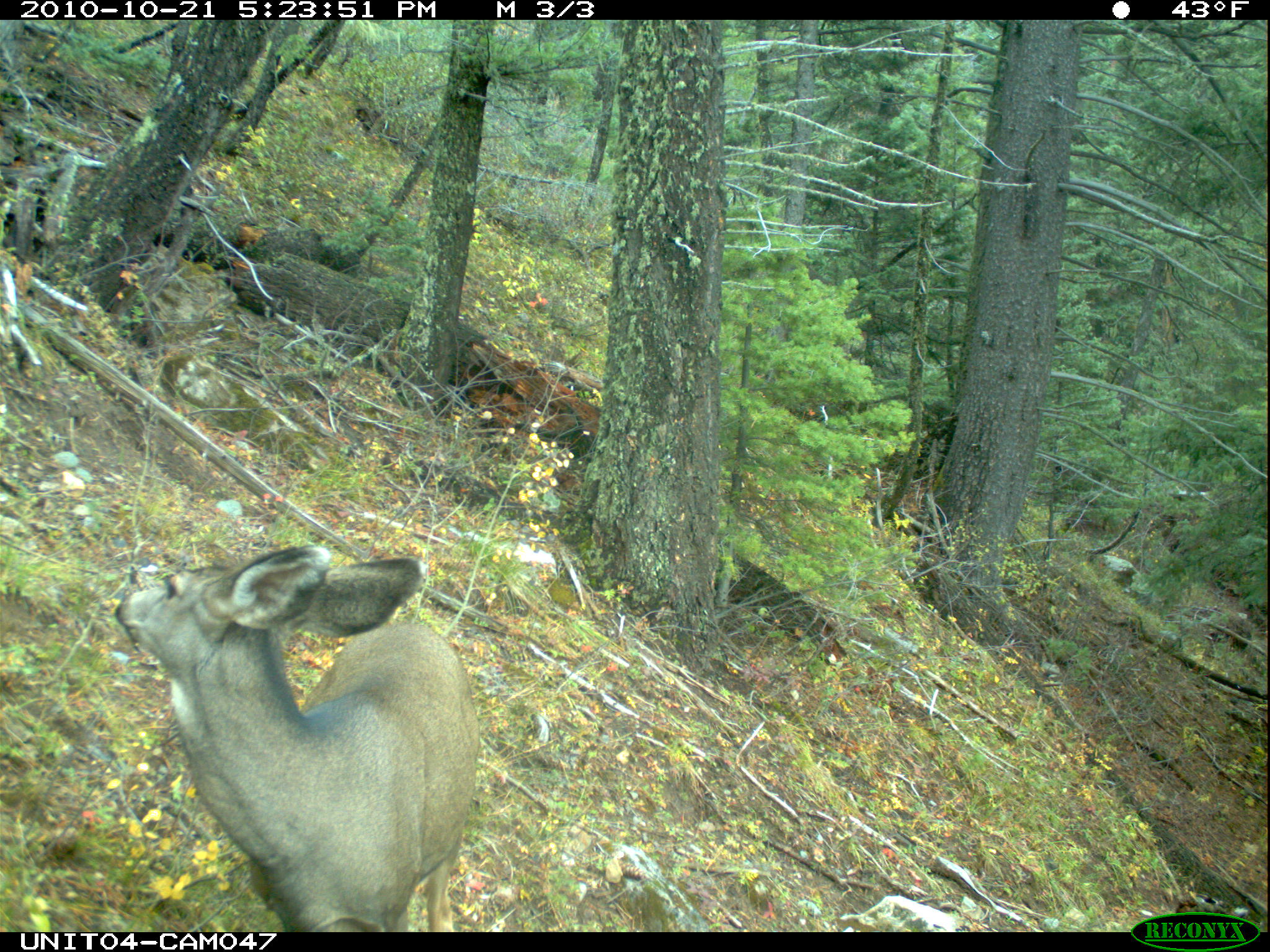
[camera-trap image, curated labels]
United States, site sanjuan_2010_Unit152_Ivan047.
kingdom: Animalia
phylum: Chordata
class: Mammalia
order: Artiodactyla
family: Cervidae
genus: Odocoileus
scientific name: Odocoileus hemionus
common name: mule deer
Odocoileus hemionus (mule deer).